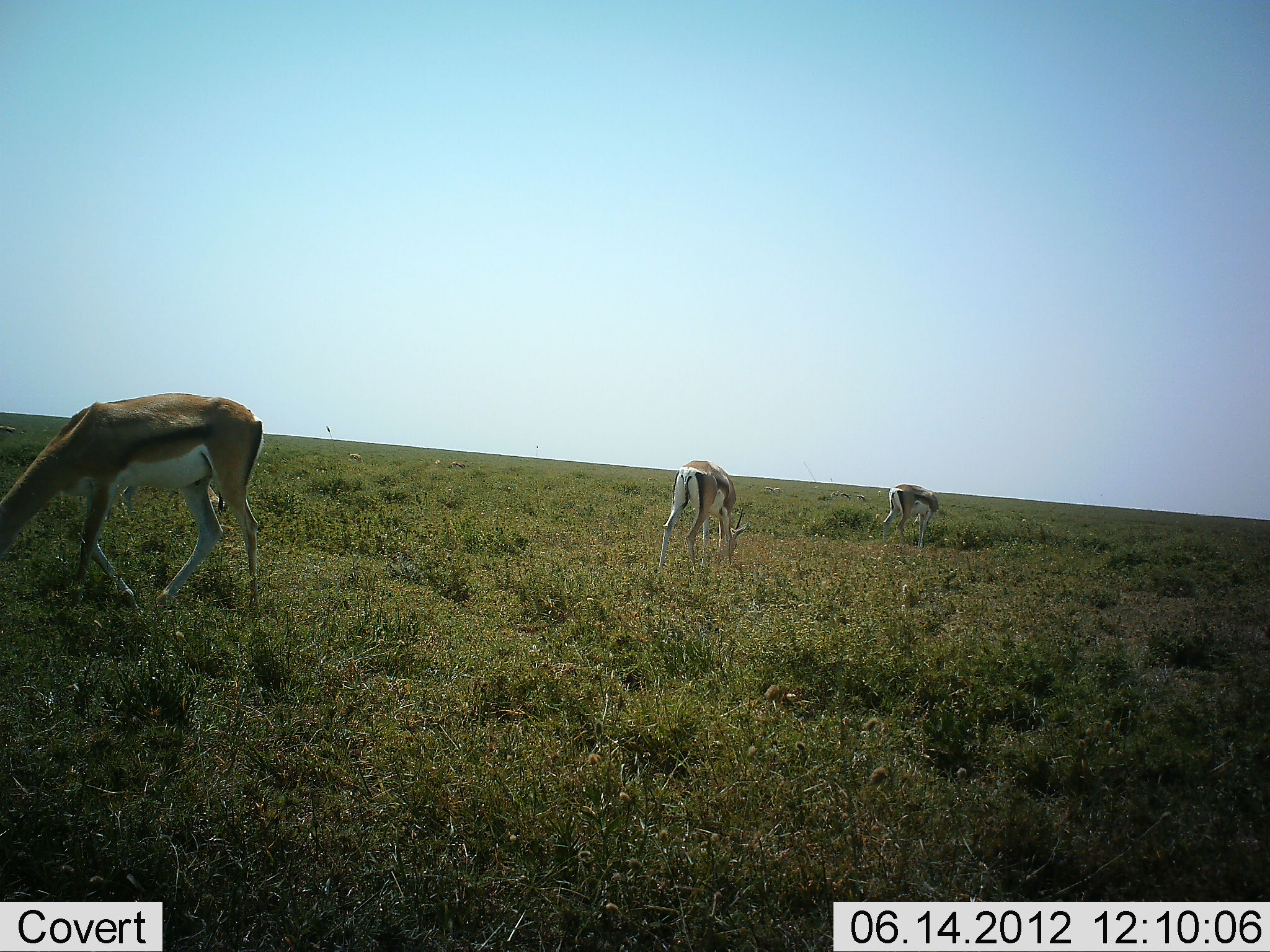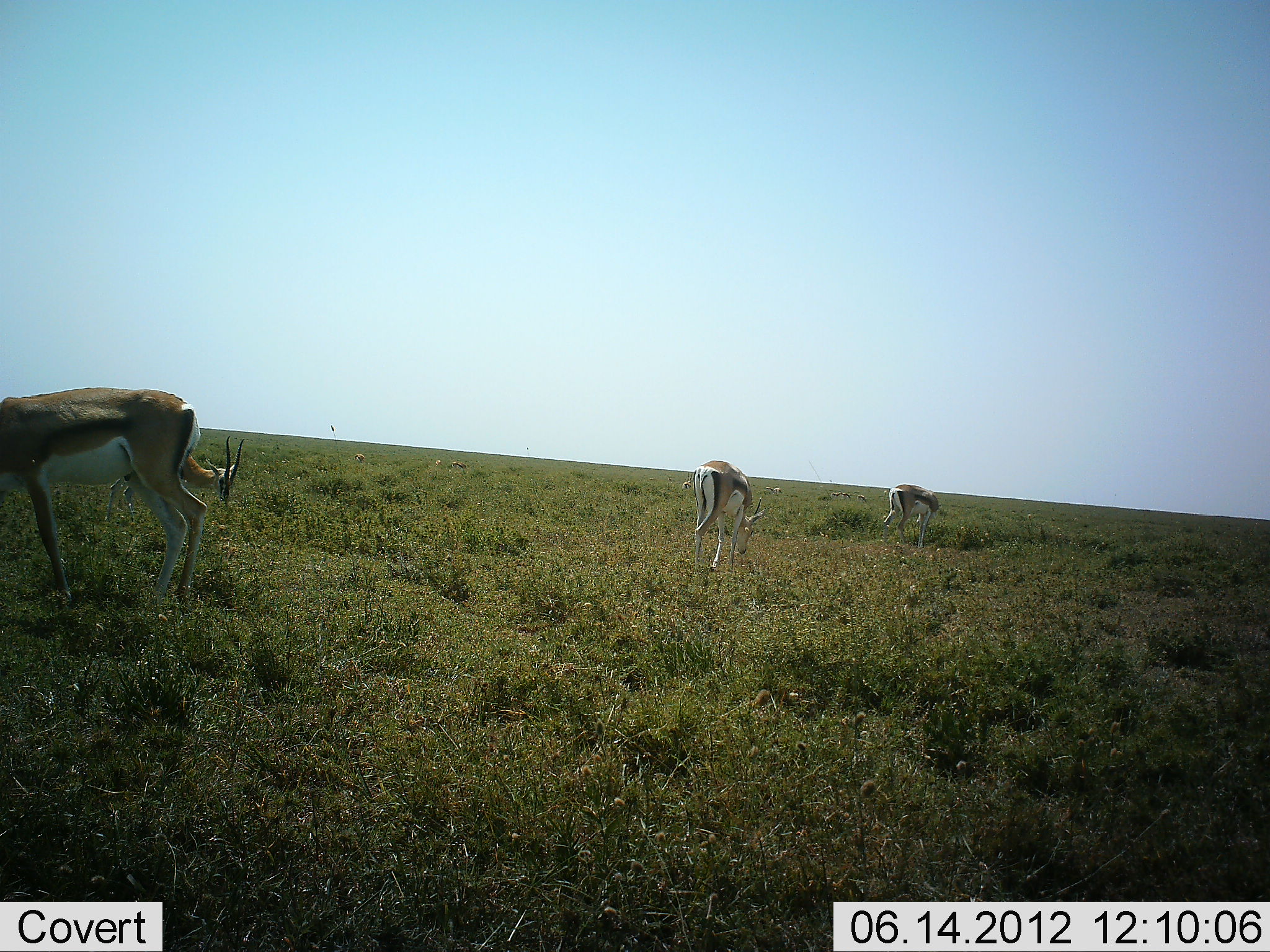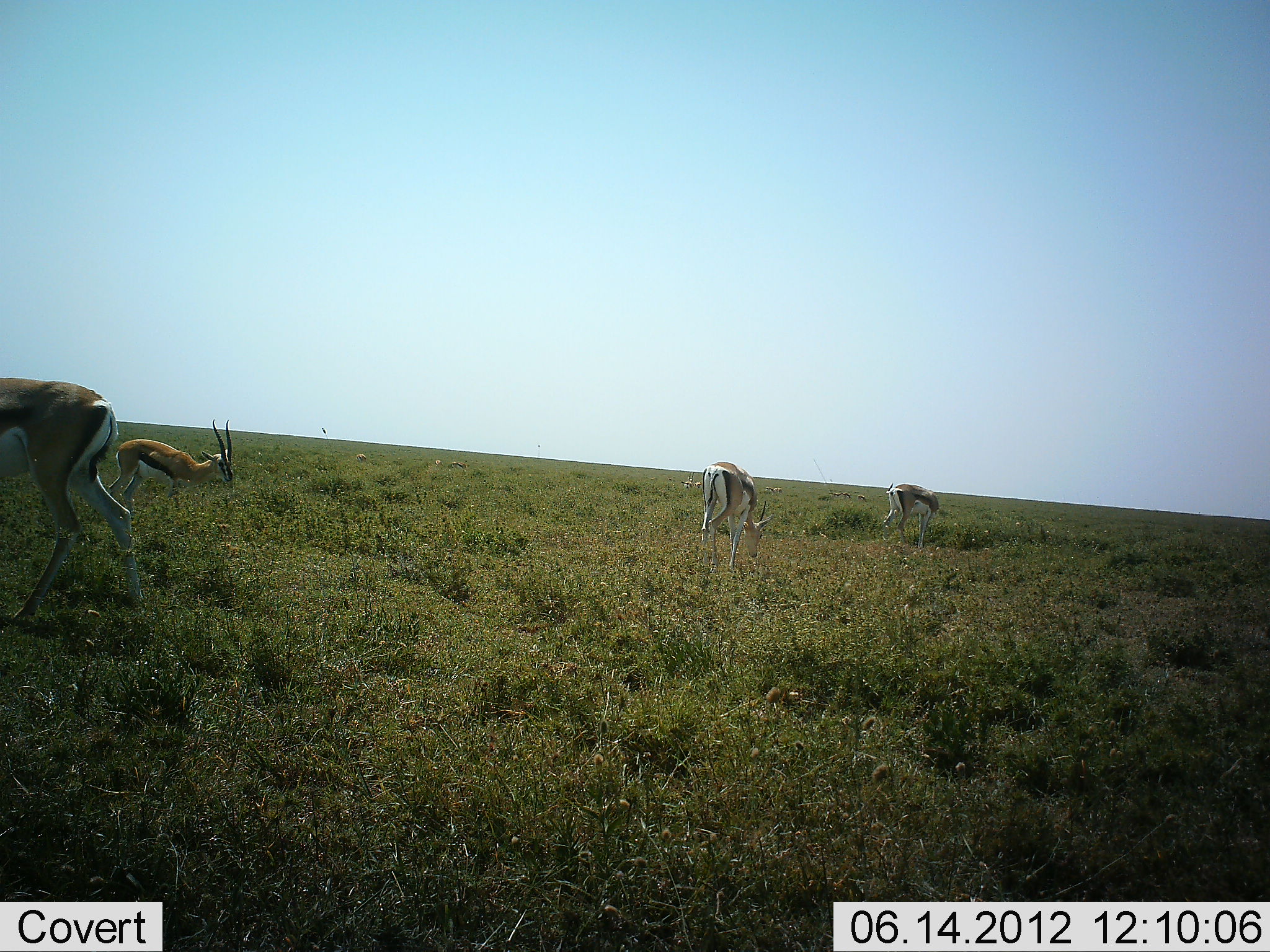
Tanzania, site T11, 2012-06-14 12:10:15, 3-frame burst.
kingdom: Animalia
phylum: Chordata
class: Mammalia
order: Artiodactyla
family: Bovidae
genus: Eudorcas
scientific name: Eudorcas thomsonii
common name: thomson's gazelle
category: gazellethomsons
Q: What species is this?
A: Gazellethomsons (thomson's gazelle) (Eudorcas thomsonii).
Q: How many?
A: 4.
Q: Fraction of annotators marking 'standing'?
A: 20%.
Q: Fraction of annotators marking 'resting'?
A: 0%.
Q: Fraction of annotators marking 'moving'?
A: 30%.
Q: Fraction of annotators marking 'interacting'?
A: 0%.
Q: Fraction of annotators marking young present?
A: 0%.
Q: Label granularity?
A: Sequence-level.